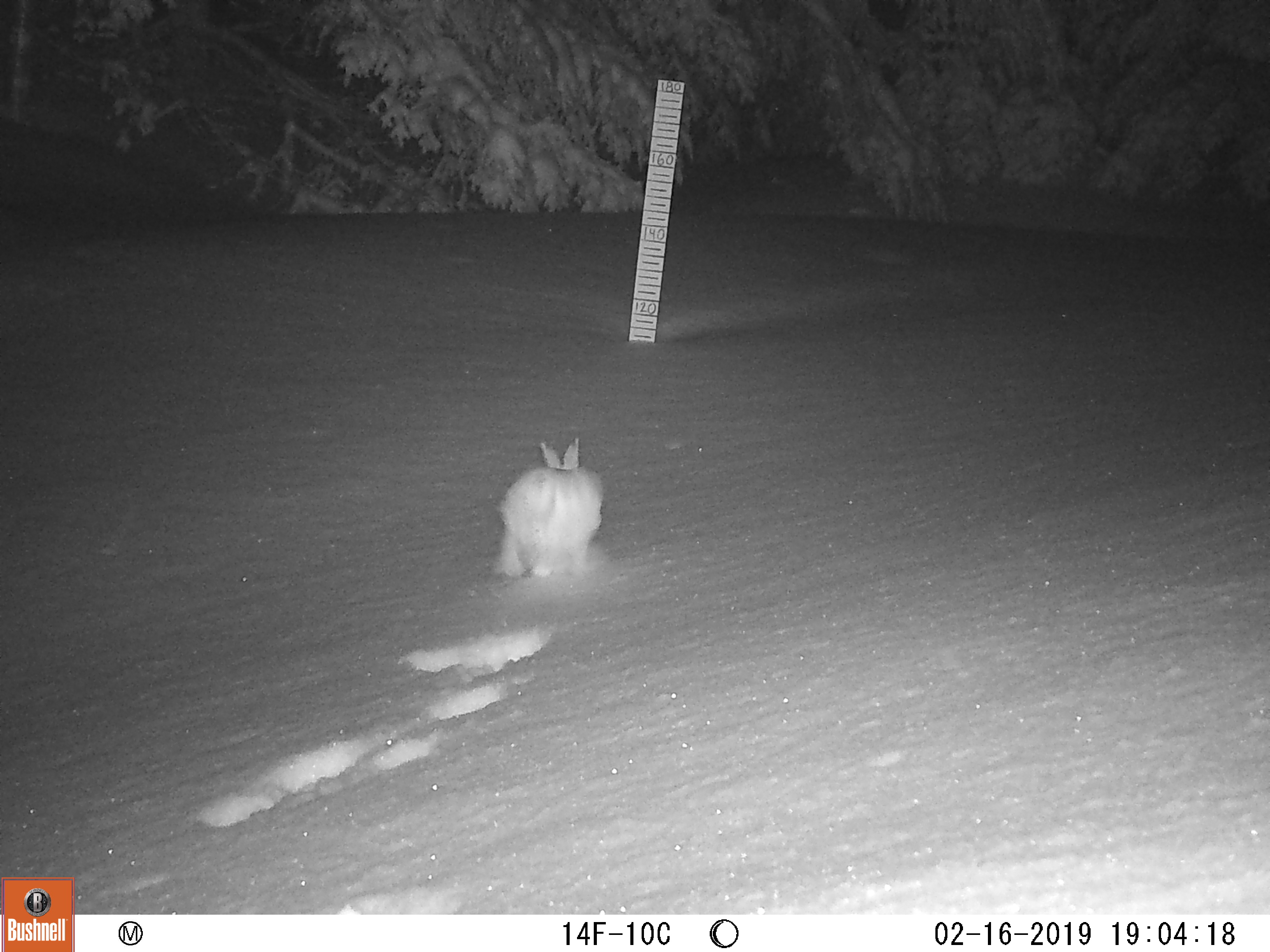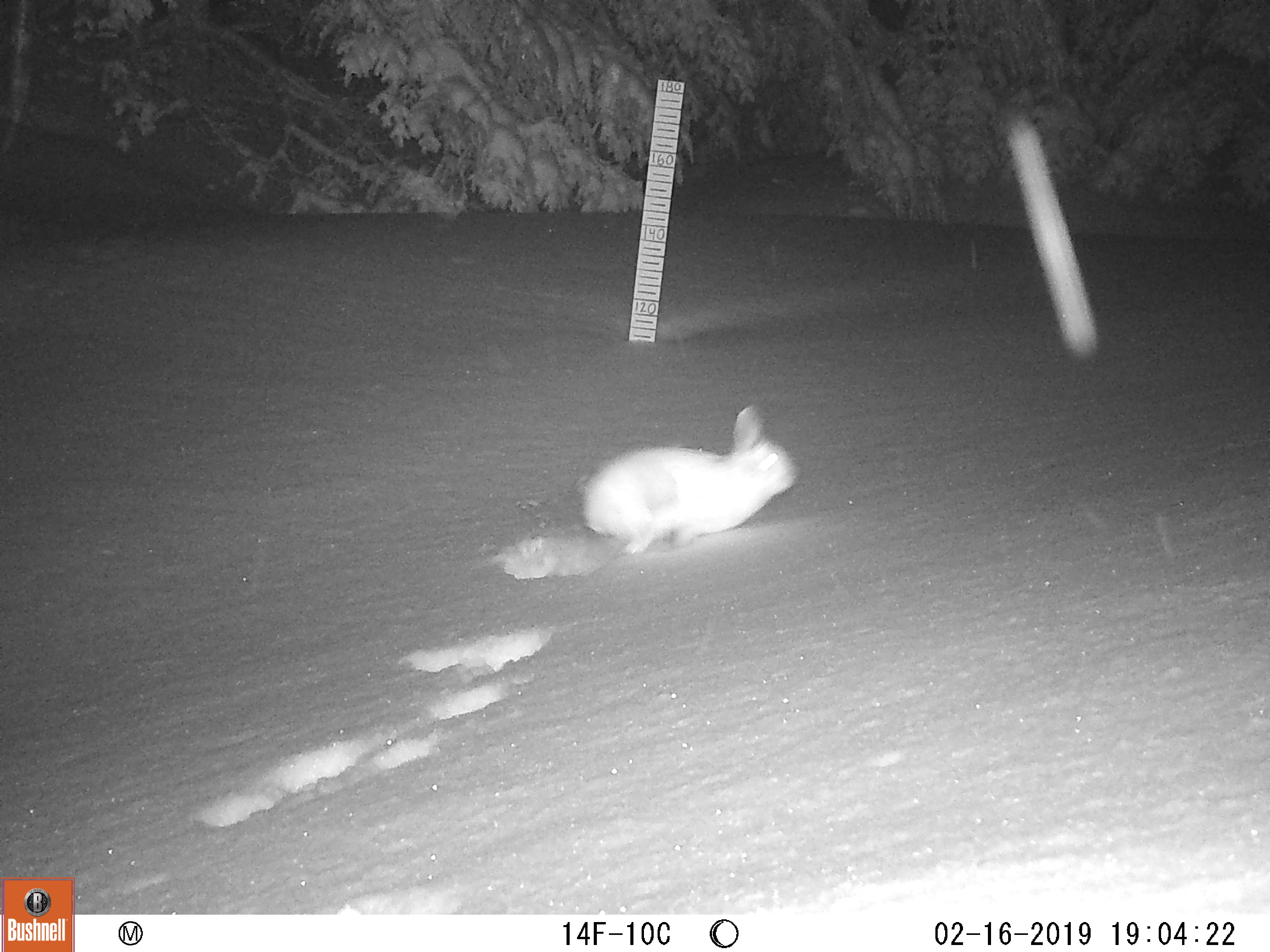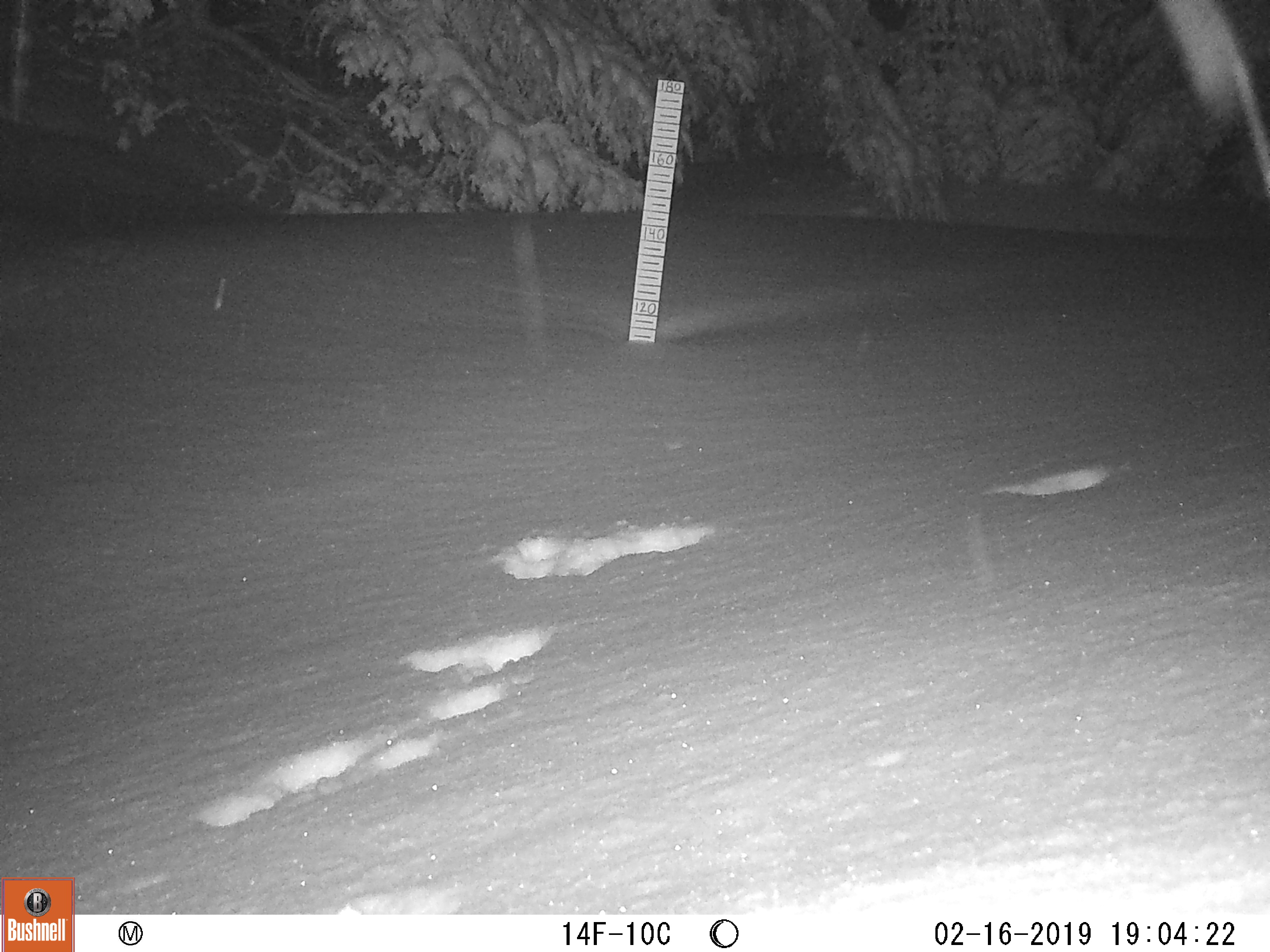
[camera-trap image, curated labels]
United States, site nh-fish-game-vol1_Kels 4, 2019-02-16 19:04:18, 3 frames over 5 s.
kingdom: Animalia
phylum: Chordata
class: Mammalia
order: Lagomorpha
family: Leporidae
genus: Lepus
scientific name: Lepus americanus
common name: snowshoe hare